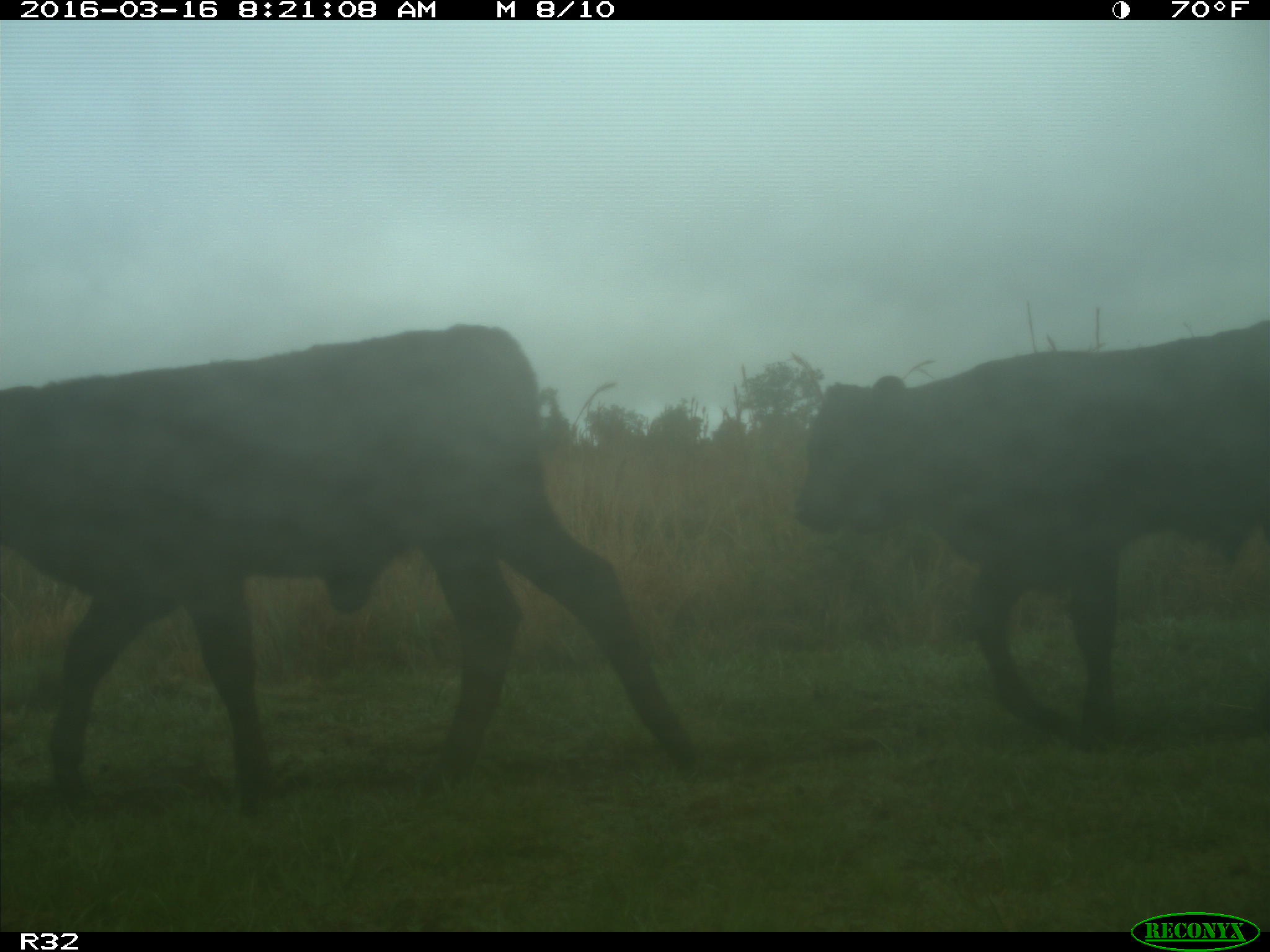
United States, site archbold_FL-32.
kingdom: Animalia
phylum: Chordata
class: Mammalia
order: Artiodactyla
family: Bovidae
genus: Bos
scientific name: Bos taurus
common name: domestic cow